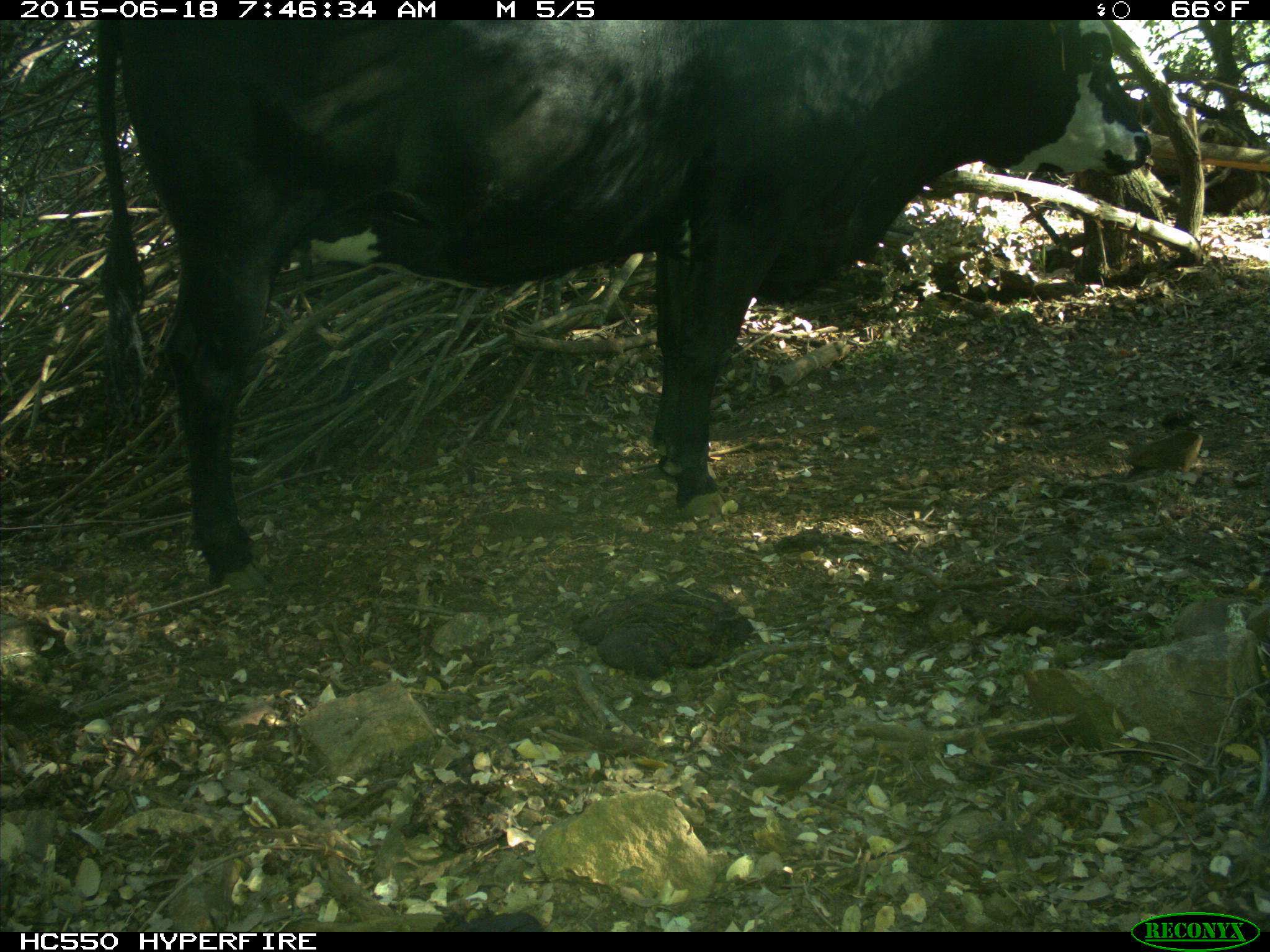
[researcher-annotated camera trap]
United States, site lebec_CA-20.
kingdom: Animalia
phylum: Chordata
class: Mammalia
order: Artiodactyla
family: Bovidae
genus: Bos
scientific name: Bos taurus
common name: domestic cow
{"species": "Bos taurus (domestic cow)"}